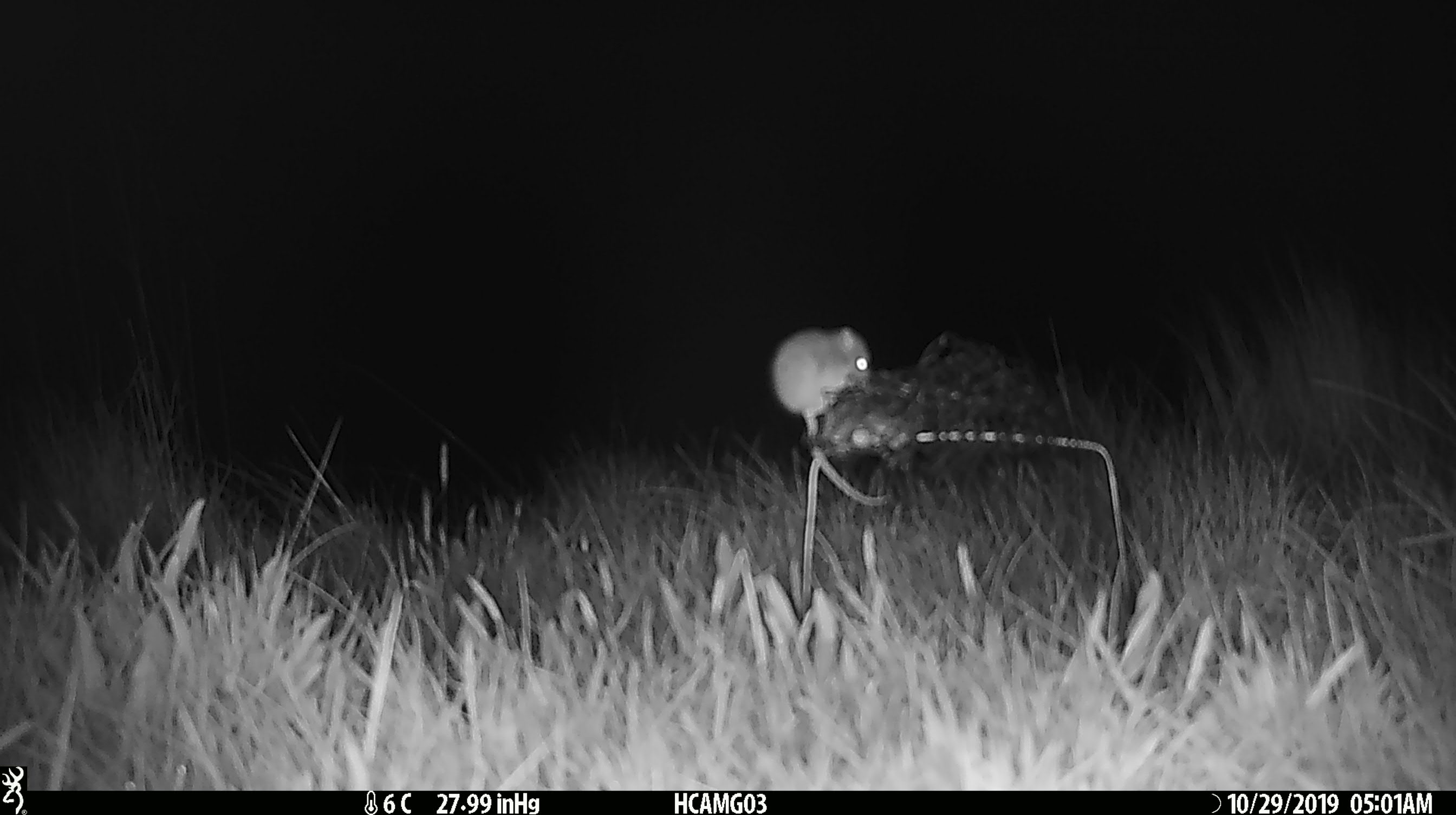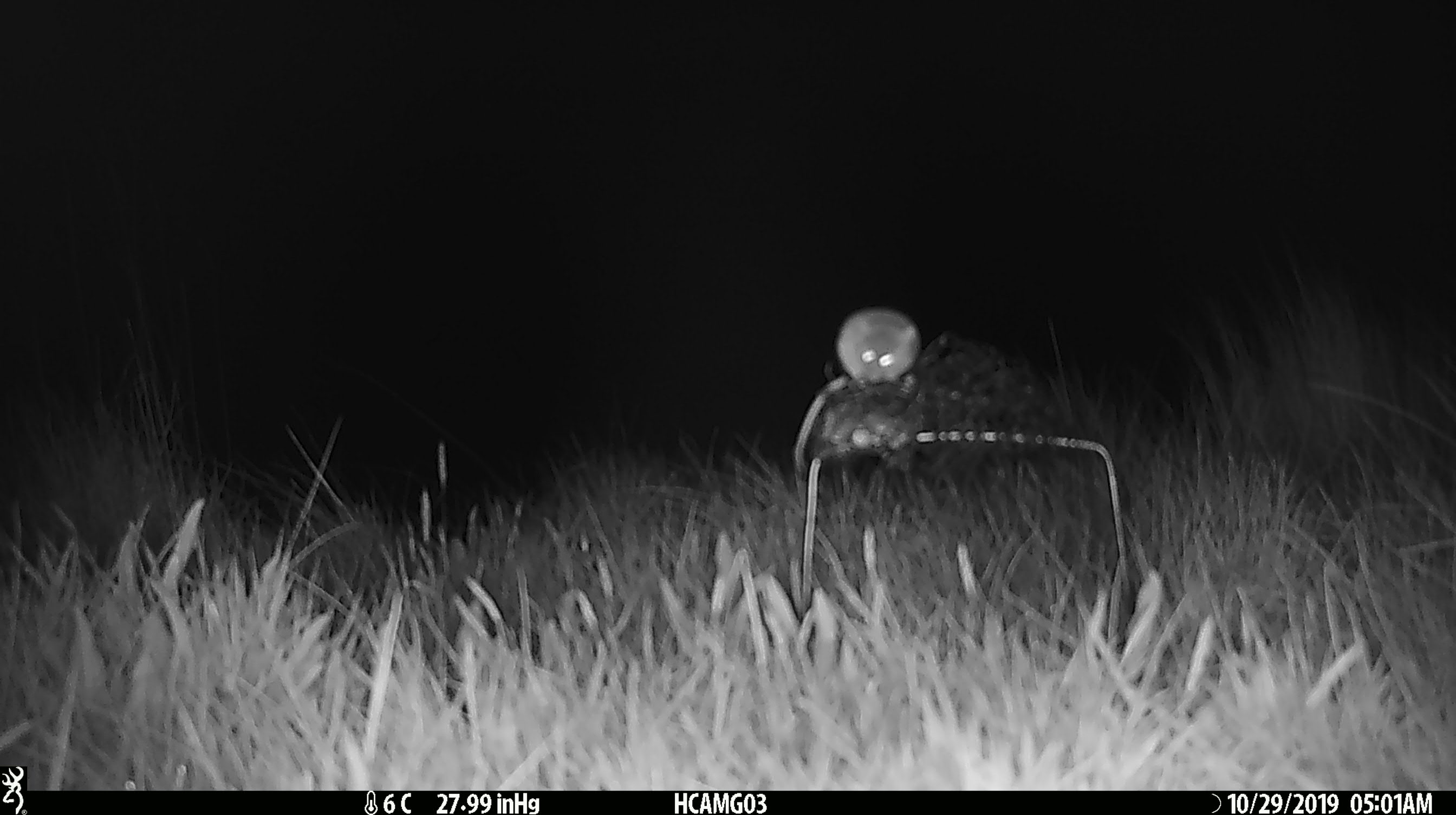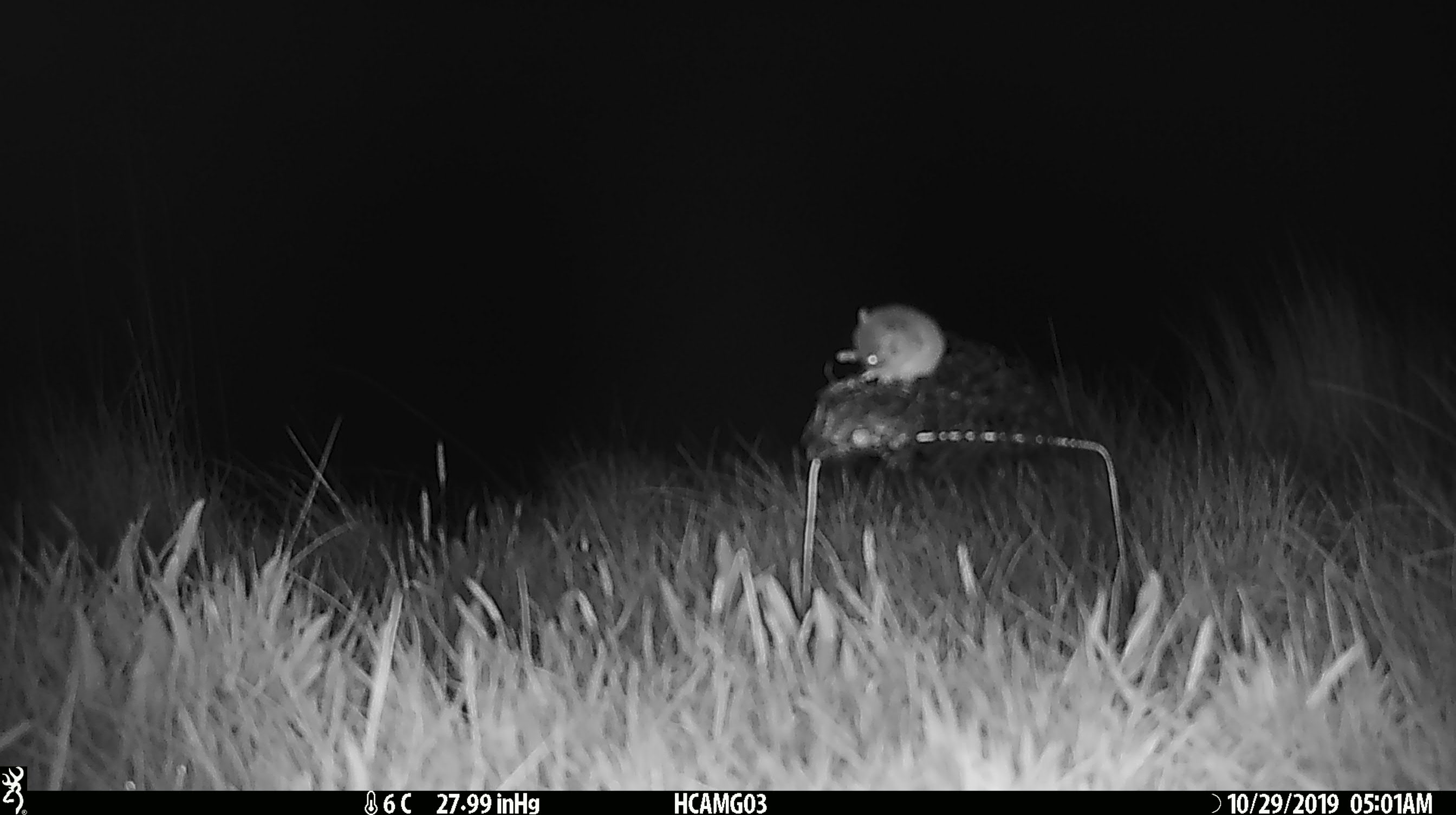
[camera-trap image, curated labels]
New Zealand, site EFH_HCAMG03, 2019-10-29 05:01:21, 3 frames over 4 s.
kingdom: Animalia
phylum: Chordata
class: Mammalia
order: Rodentia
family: Muridae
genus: Mus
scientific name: Mus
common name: mouse